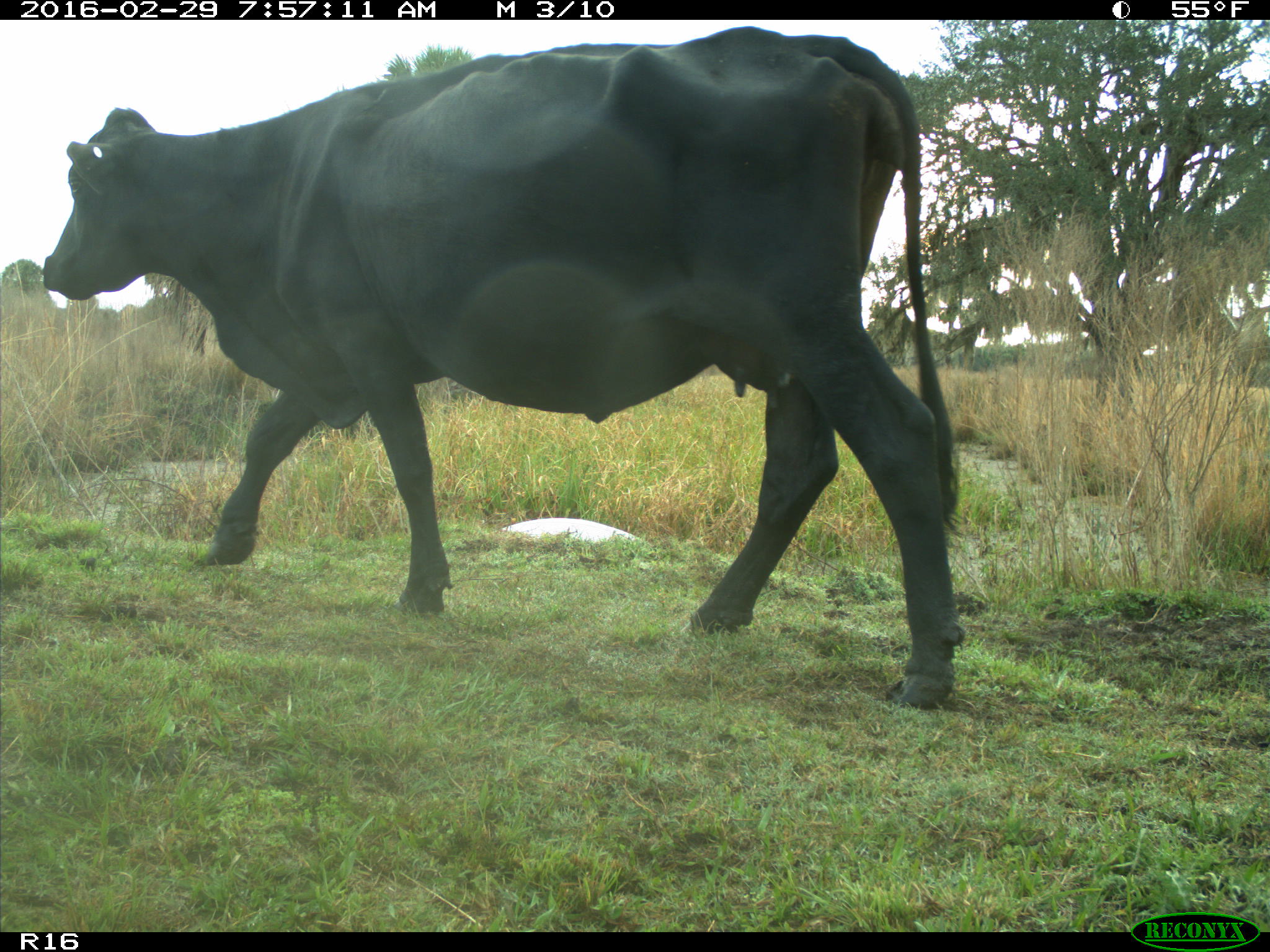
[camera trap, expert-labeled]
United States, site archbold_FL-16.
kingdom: Animalia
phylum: Chordata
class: Mammalia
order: Artiodactyla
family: Bovidae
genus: Bos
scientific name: Bos taurus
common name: domestic cow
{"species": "Bos taurus (domestic cow)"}